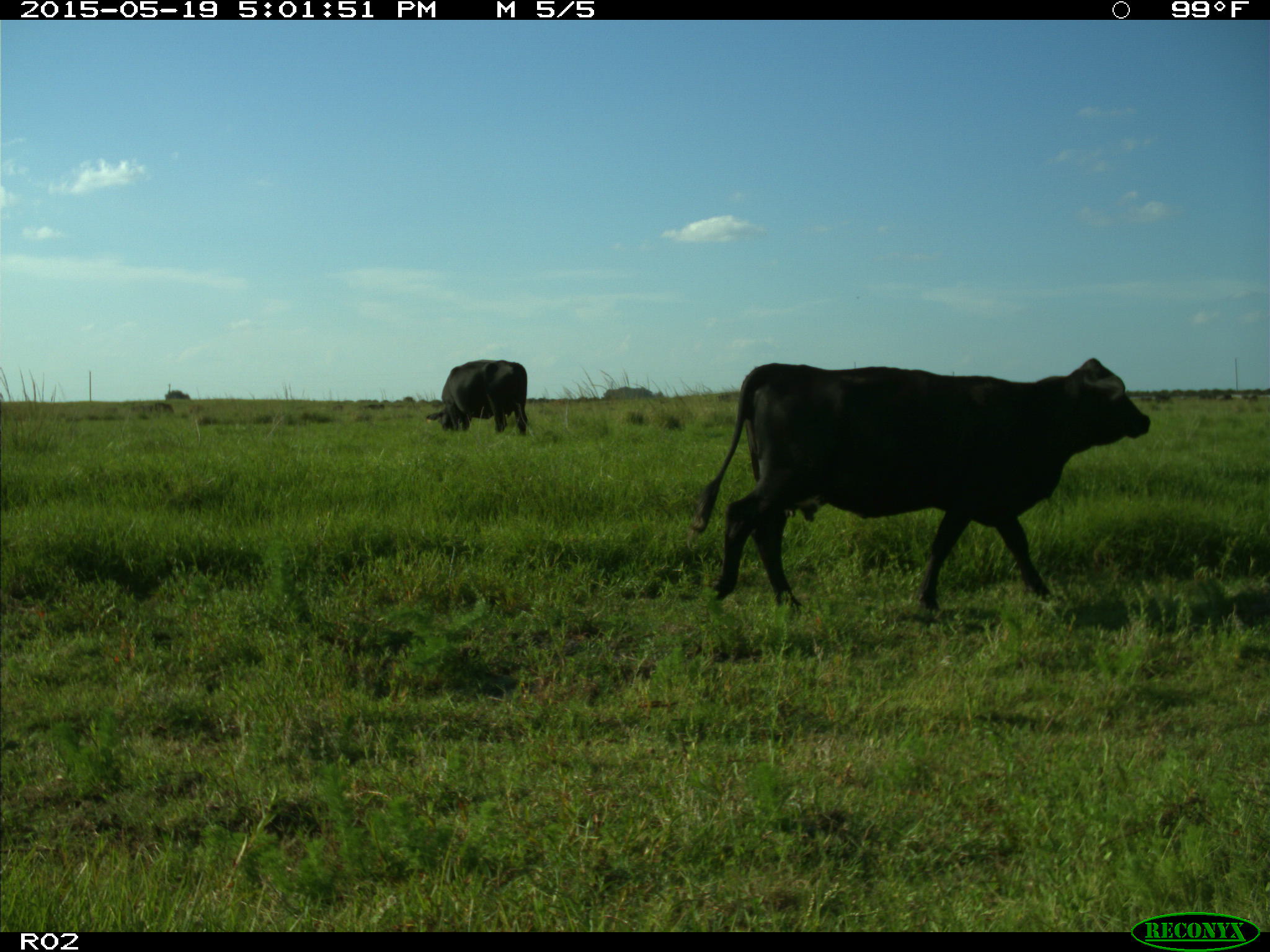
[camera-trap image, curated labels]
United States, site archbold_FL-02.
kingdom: Animalia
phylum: Chordata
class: Mammalia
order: Artiodactyla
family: Bovidae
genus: Bos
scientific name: Bos taurus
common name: domestic cow